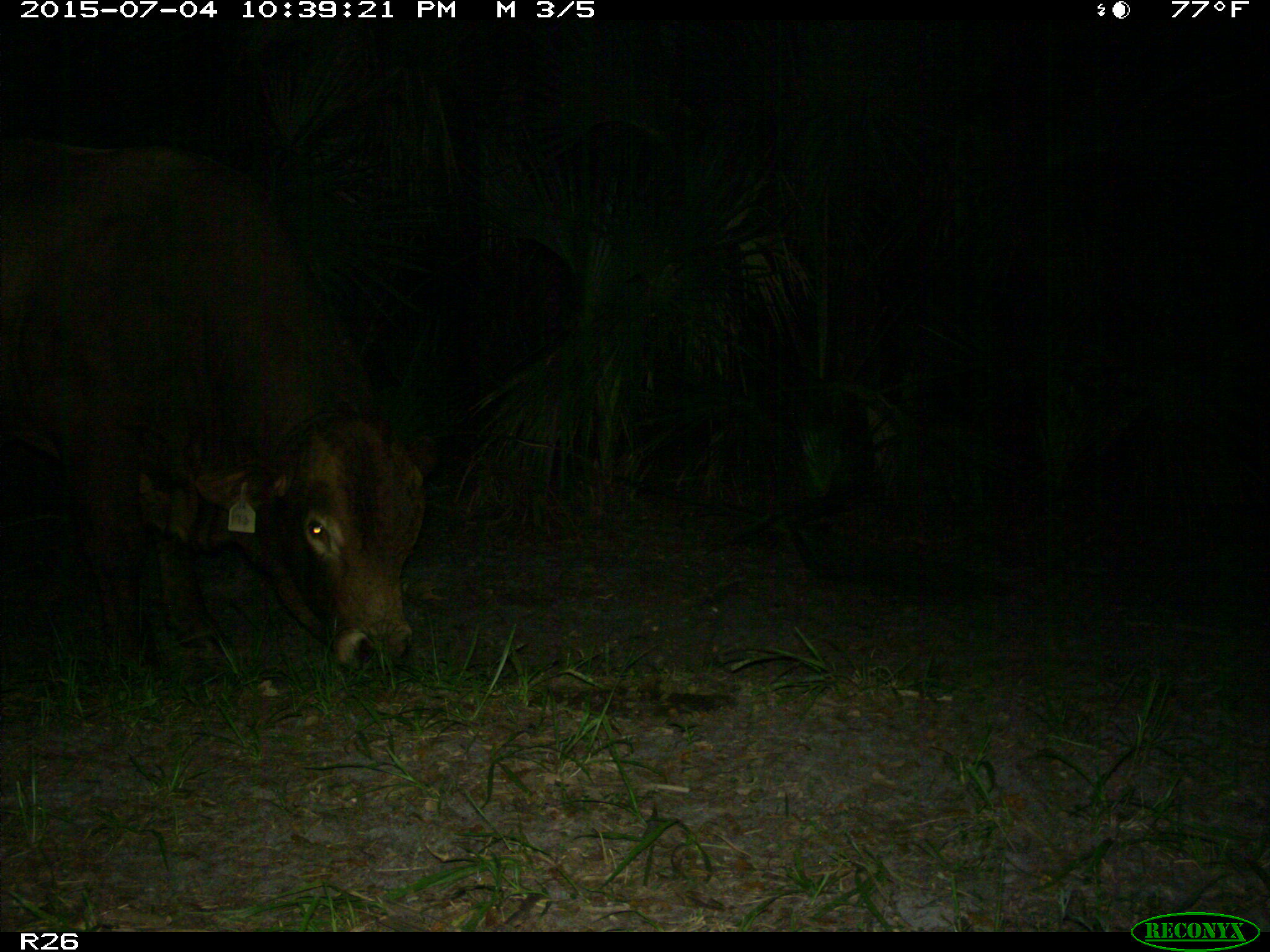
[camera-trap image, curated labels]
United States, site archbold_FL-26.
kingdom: Animalia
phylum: Chordata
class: Mammalia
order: Artiodactyla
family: Bovidae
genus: Bos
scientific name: Bos taurus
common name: domestic cow